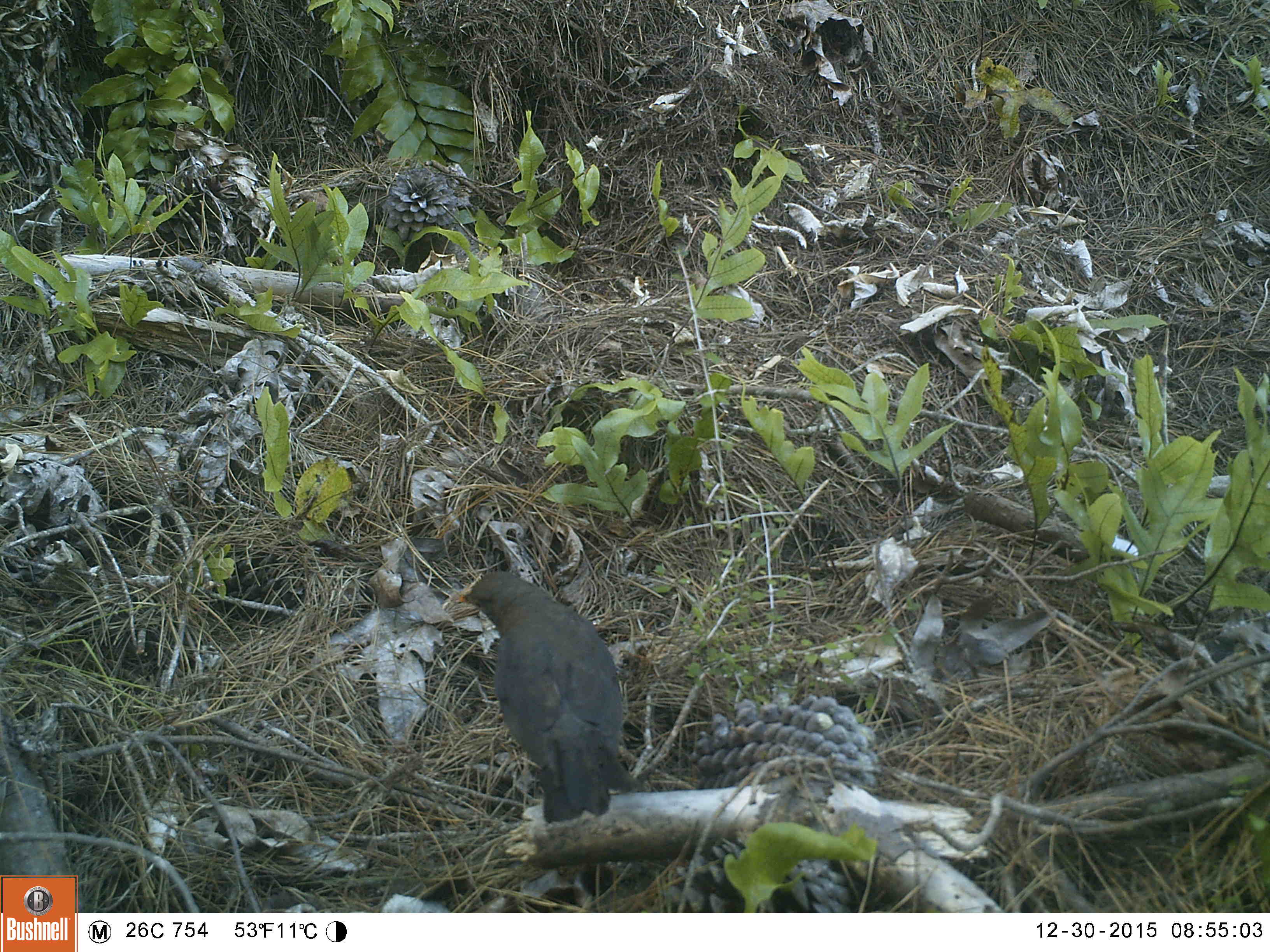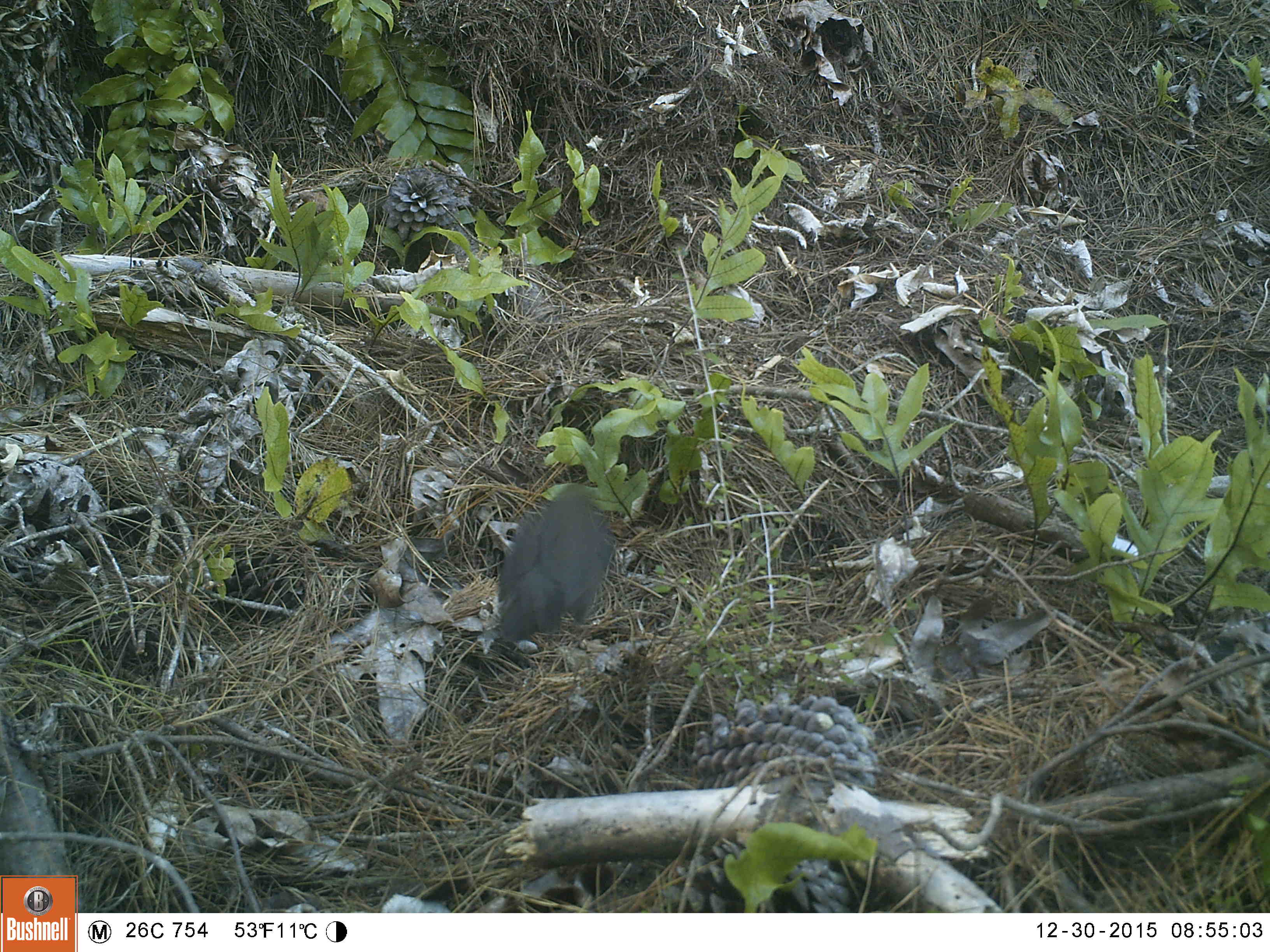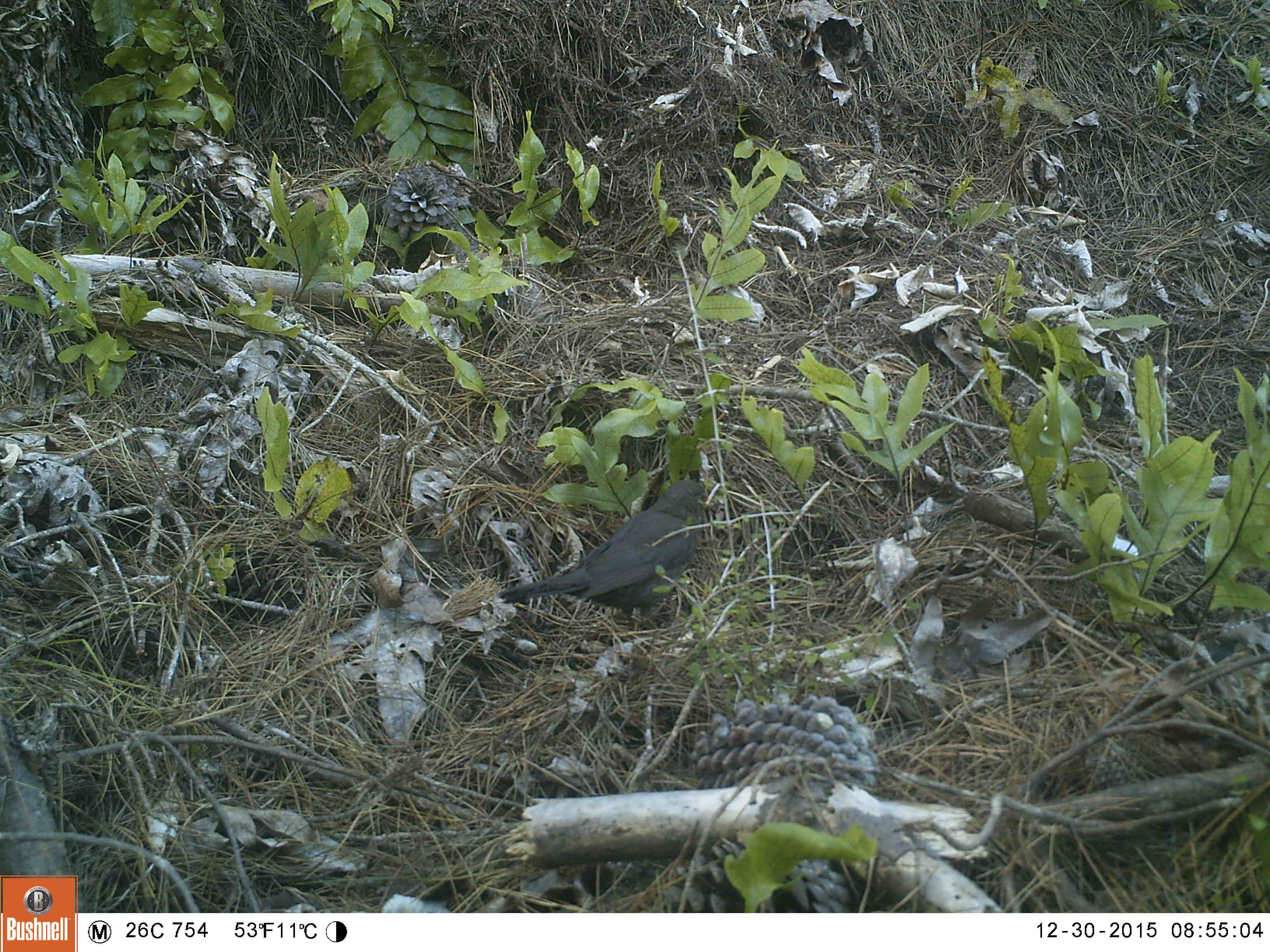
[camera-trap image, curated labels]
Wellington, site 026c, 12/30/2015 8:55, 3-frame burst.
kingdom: Animalia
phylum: Chordata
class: Aves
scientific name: Aves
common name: bird